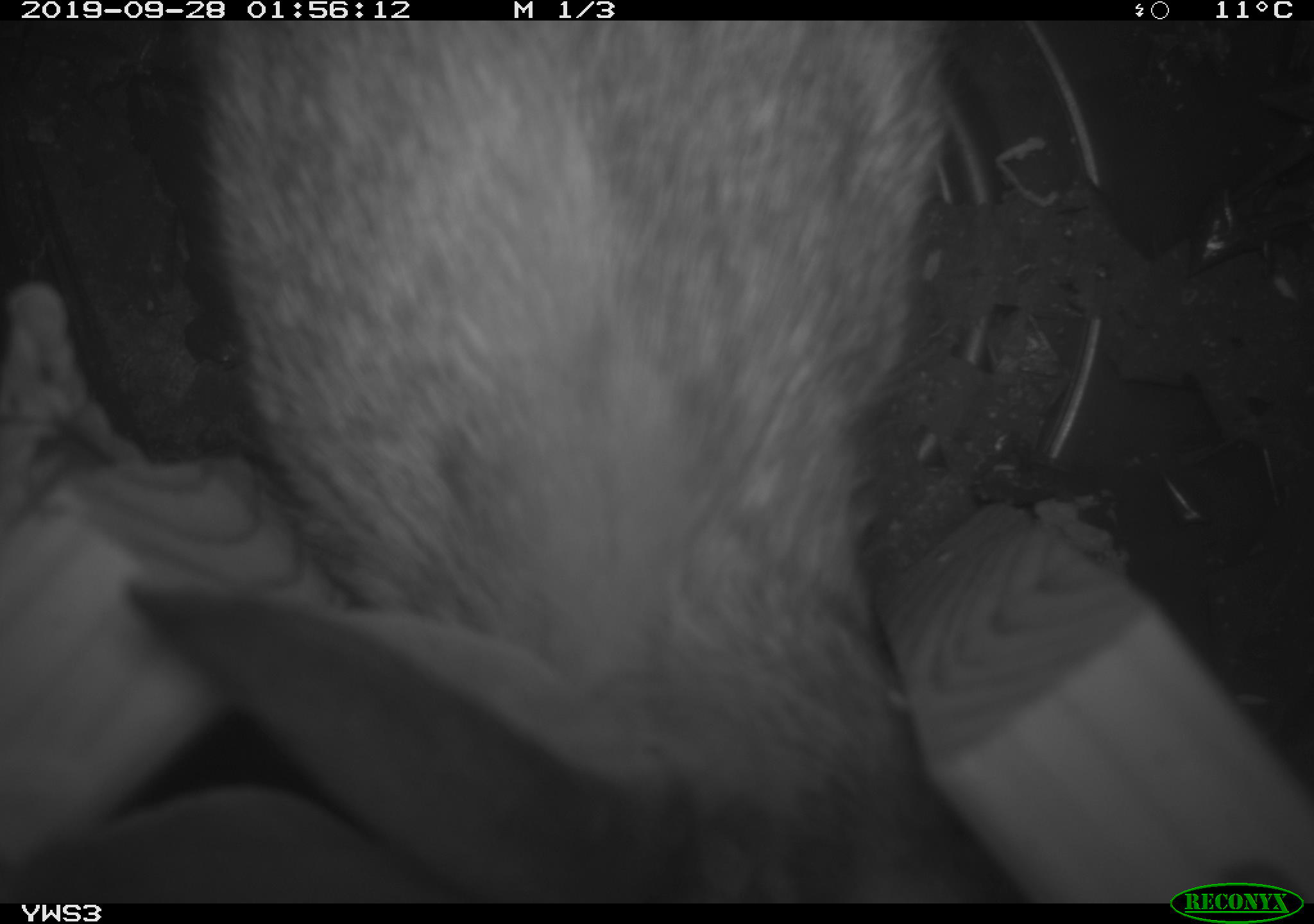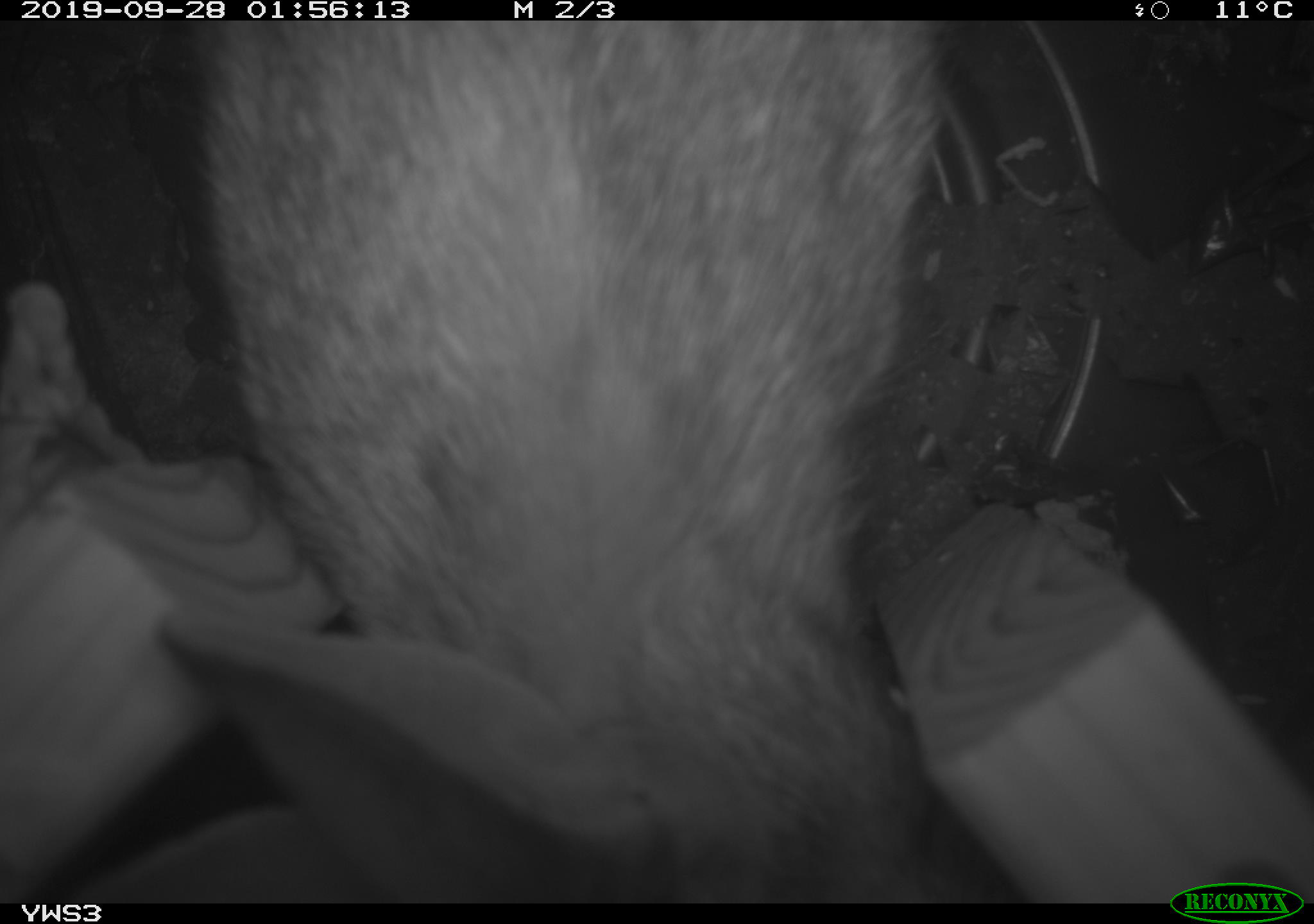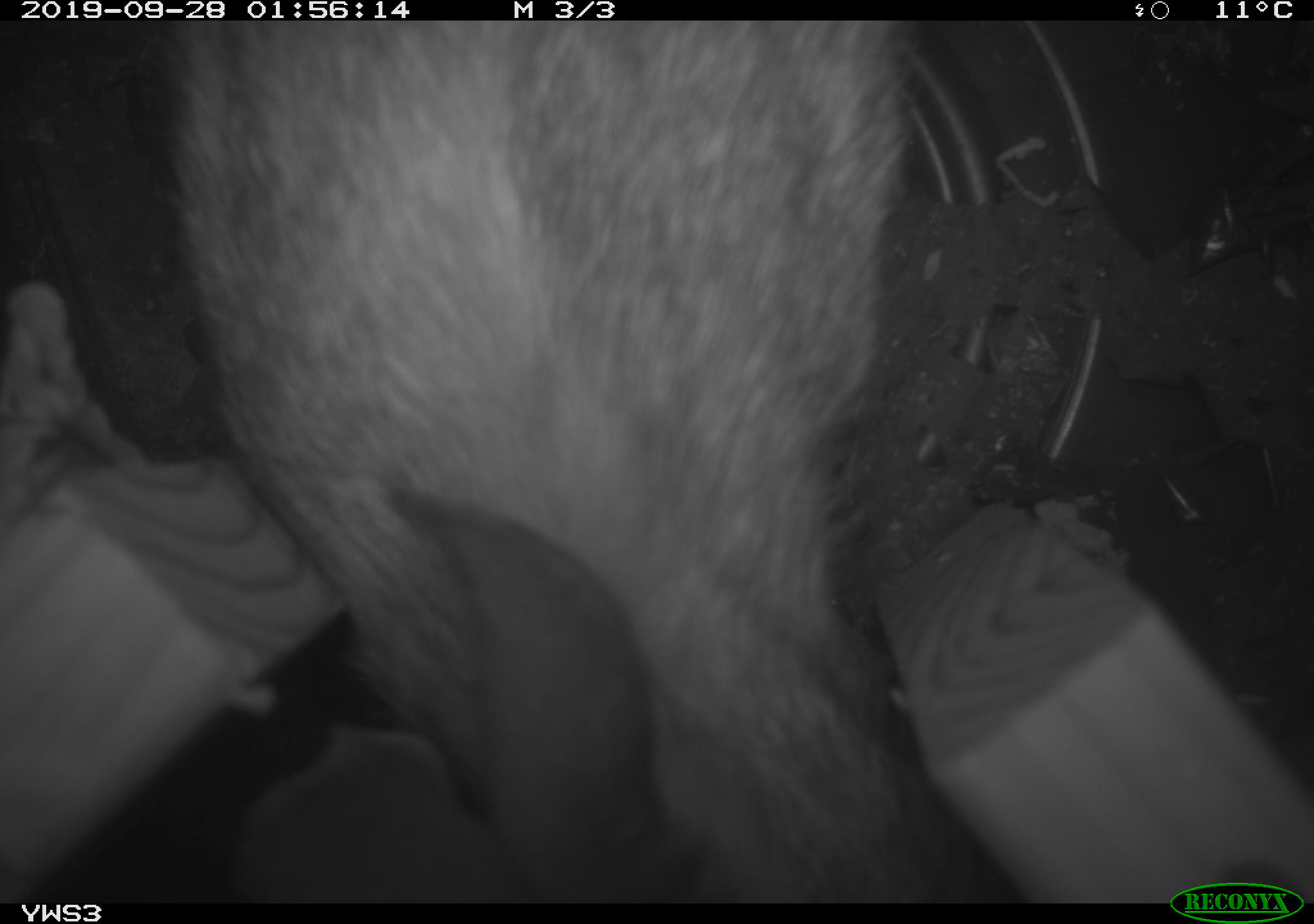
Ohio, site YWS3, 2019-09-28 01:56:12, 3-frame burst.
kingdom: Animalia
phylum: Chordata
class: Mammalia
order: Lagomorpha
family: Leporidae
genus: Sylvilagus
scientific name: Sylvilagus floridanus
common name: eastern cottontail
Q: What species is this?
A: Eastern cottontail (Sylvilagus floridanus).